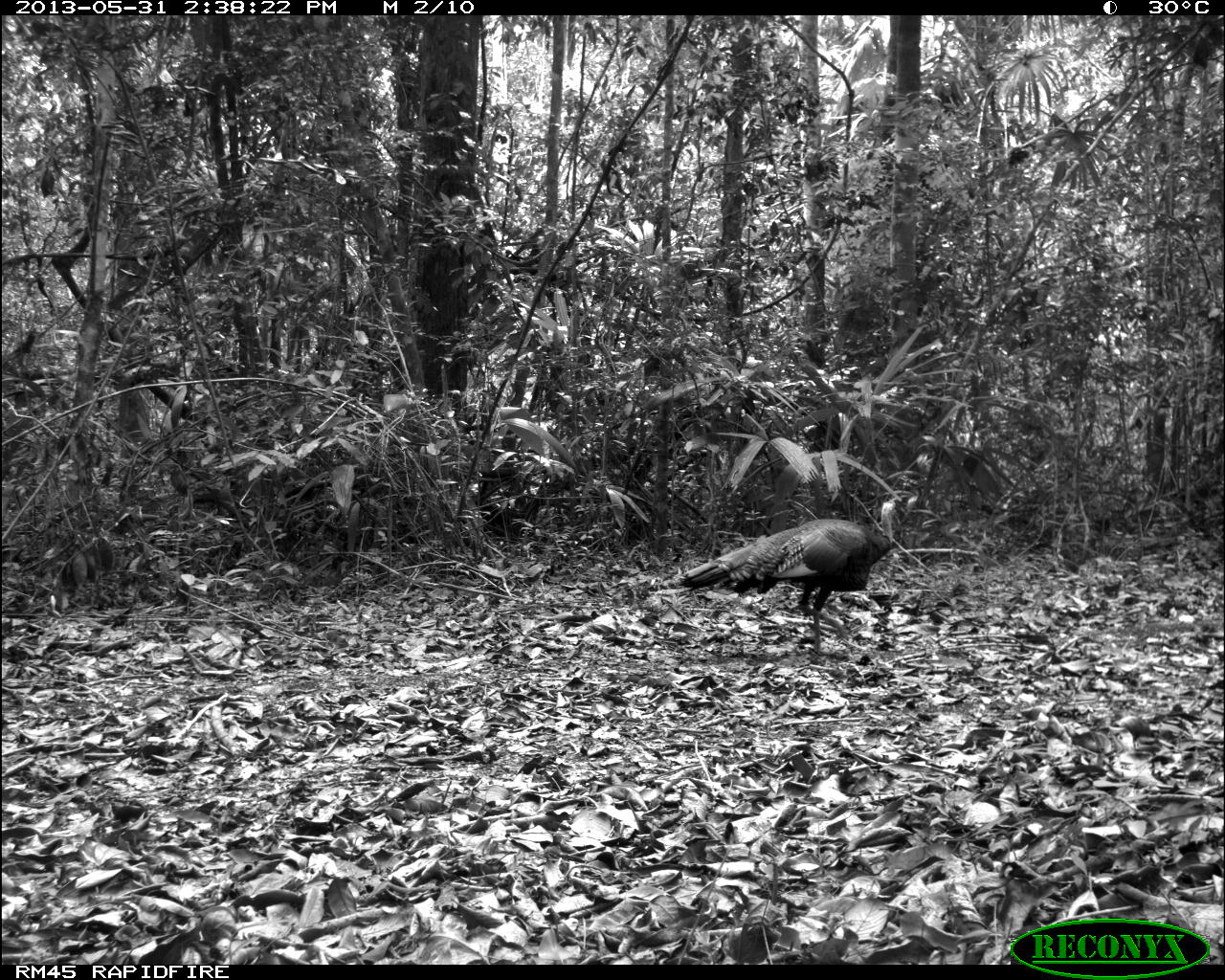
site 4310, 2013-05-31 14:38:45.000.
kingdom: Animalia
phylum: Chordata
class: Aves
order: Galliformes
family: Phasianidae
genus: Meleagris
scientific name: Meleagris ocellata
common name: ocellated turkey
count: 1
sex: male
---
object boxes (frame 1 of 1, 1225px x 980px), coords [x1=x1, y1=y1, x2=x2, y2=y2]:
meleagris ocellata: [x1=680, y1=489, x2=921, y2=654]